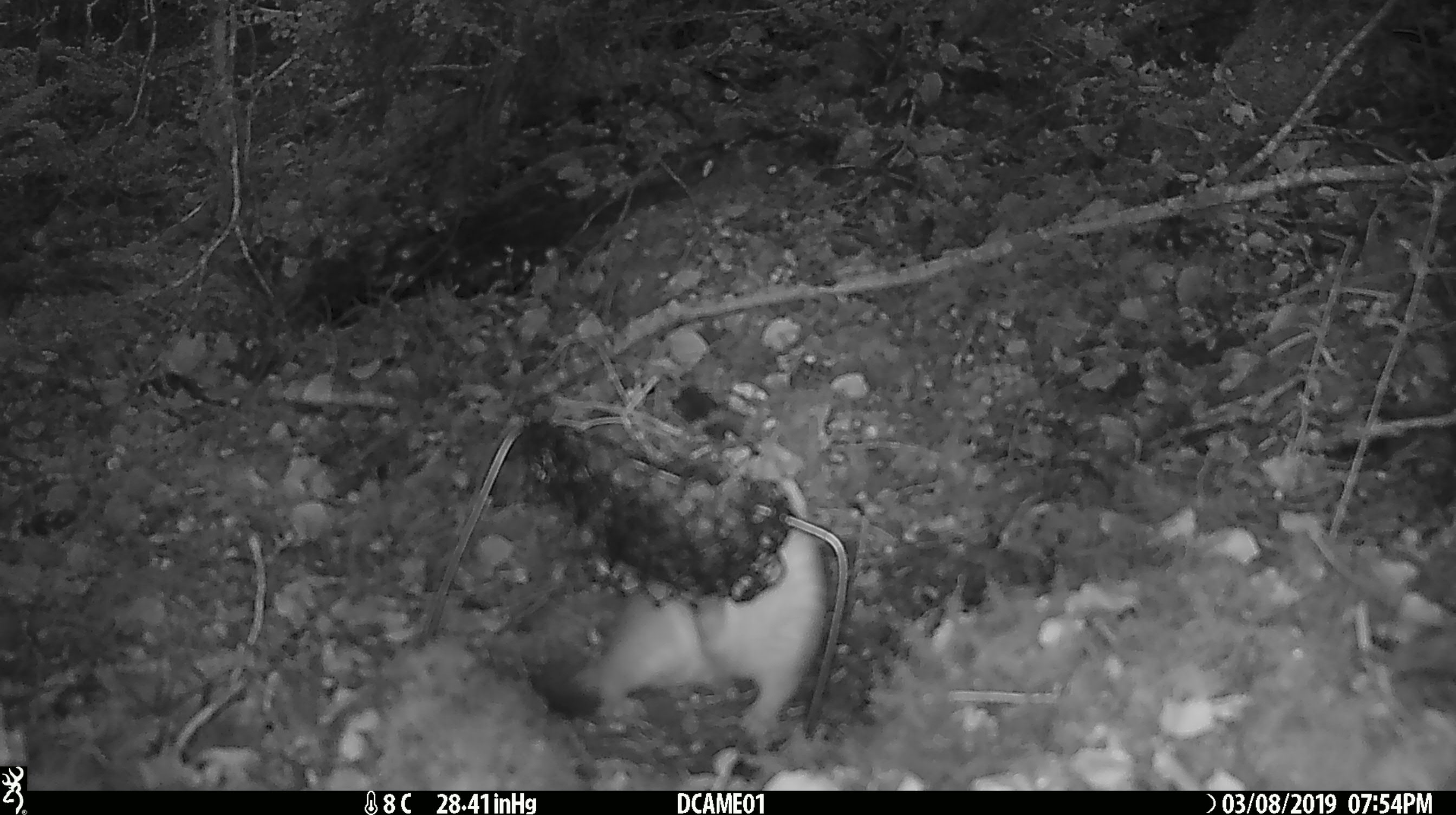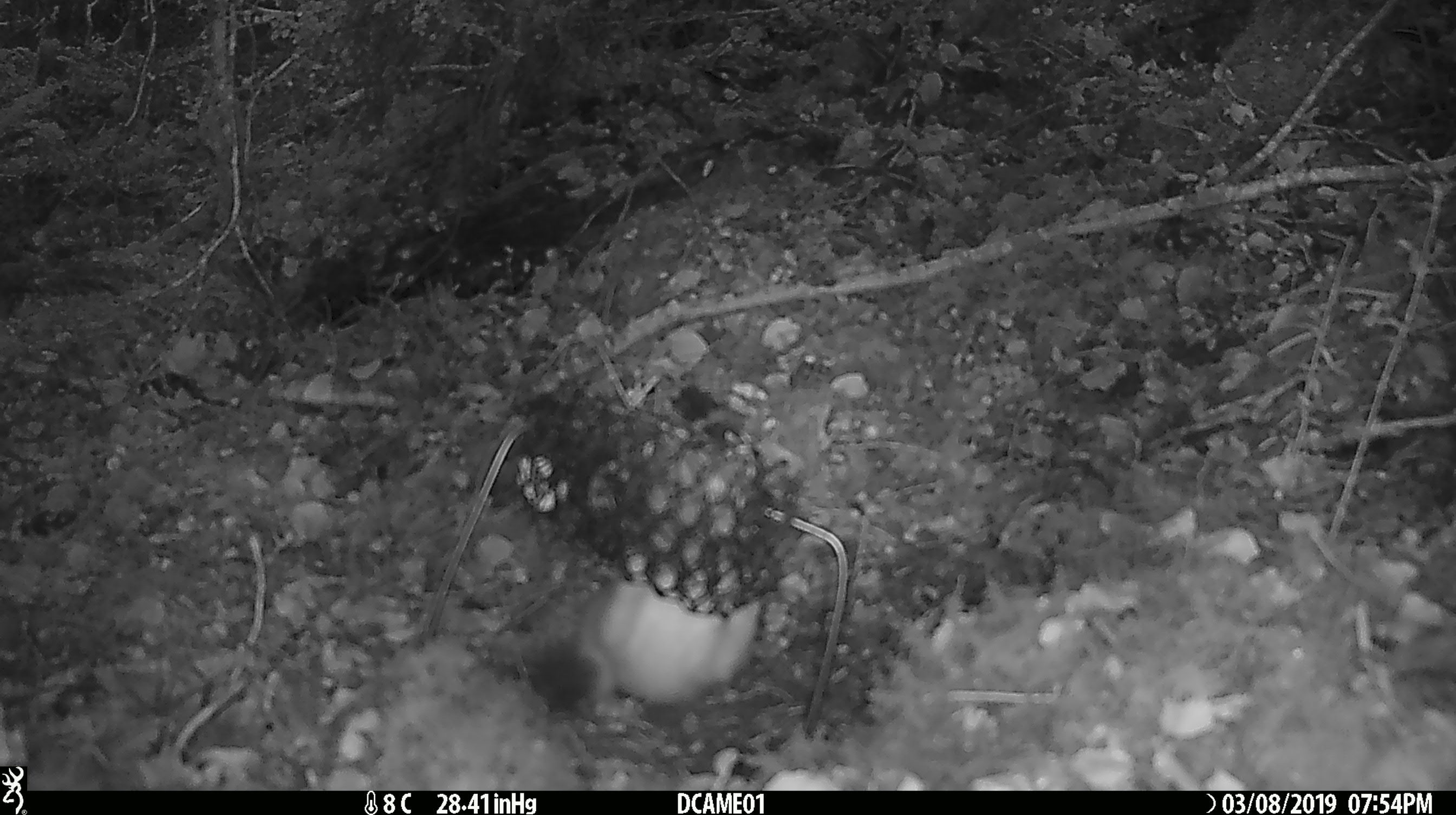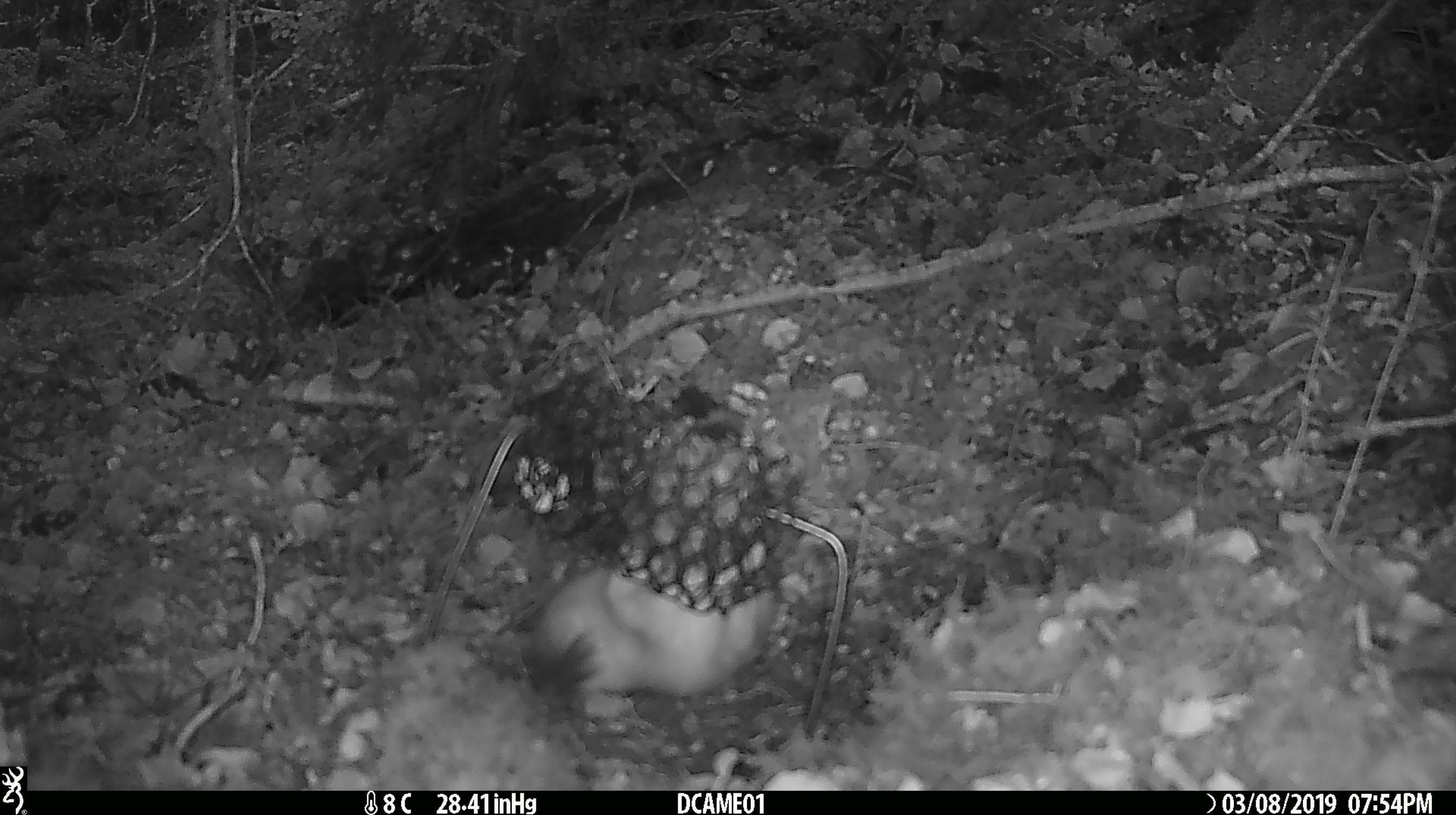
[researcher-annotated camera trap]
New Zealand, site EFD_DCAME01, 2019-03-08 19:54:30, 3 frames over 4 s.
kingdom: Animalia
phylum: Chordata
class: Mammalia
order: Carnivora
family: Mustelidae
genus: Mustela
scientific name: Mustela erminea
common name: stoat